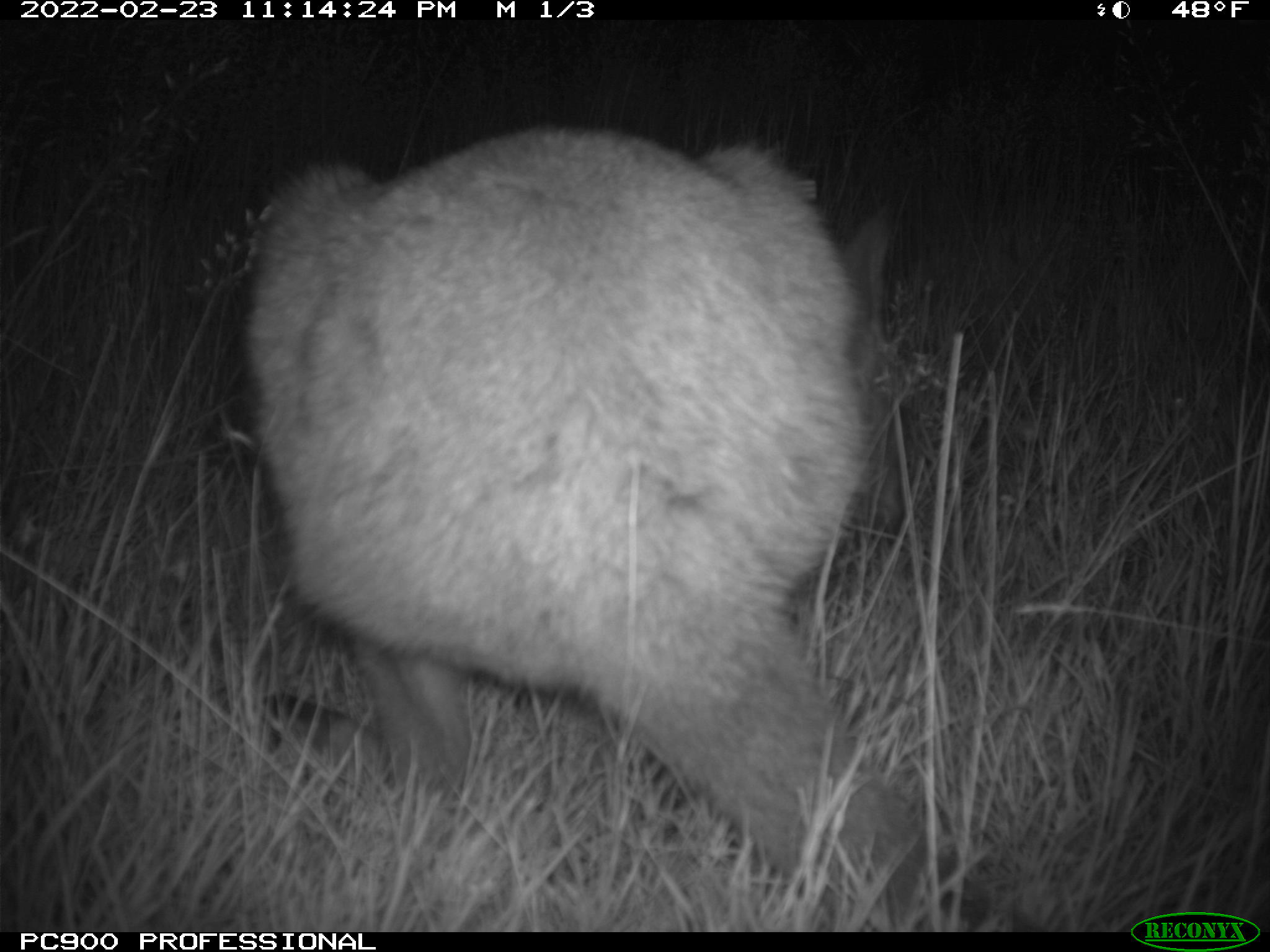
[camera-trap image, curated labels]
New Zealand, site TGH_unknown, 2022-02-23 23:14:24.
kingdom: Animalia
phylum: Chordata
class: Mammalia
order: Diprotodontia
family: Macropodidae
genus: Notamacropus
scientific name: Notamacropus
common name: wallaby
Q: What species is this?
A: Wallaby (Notamacropus).